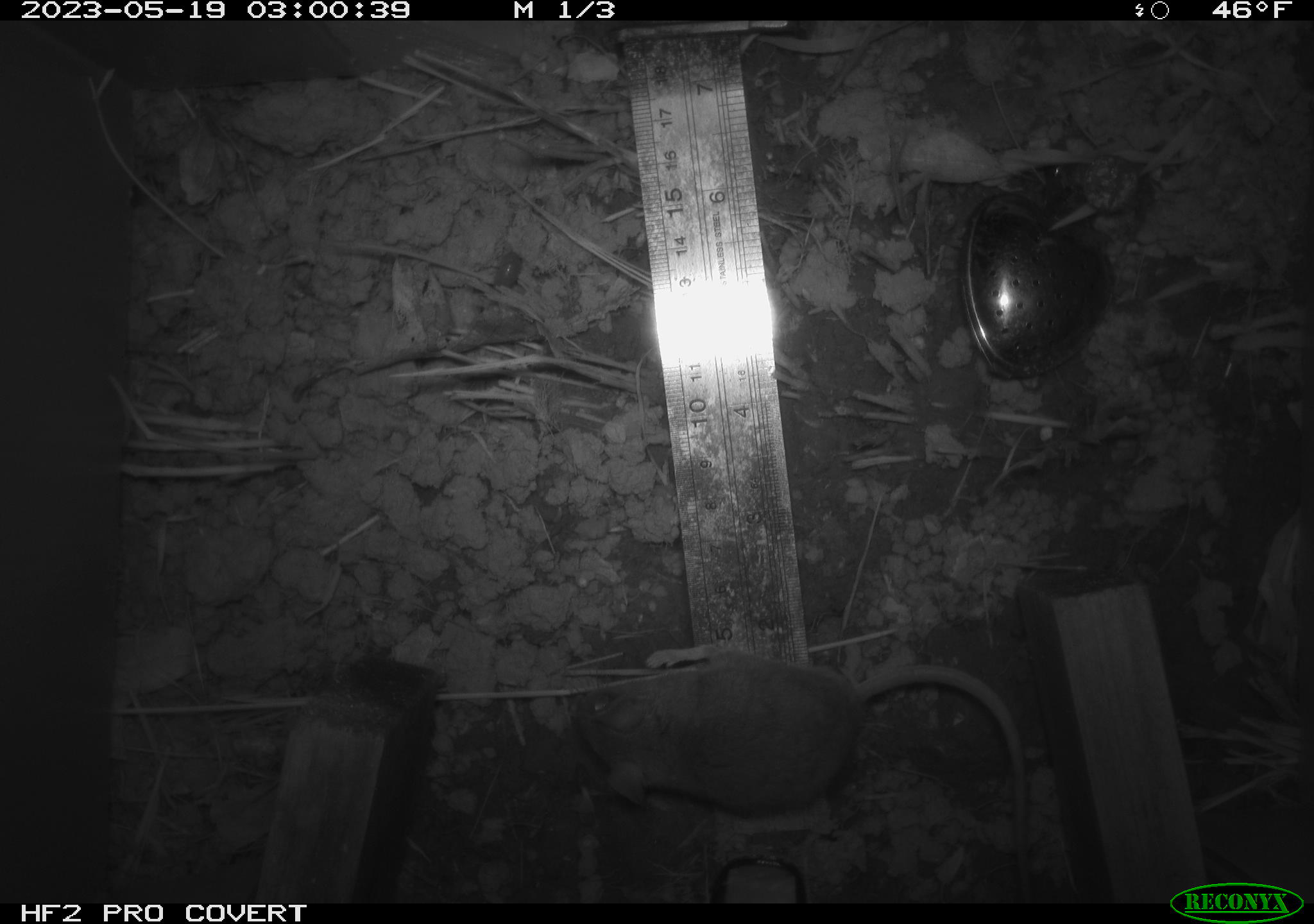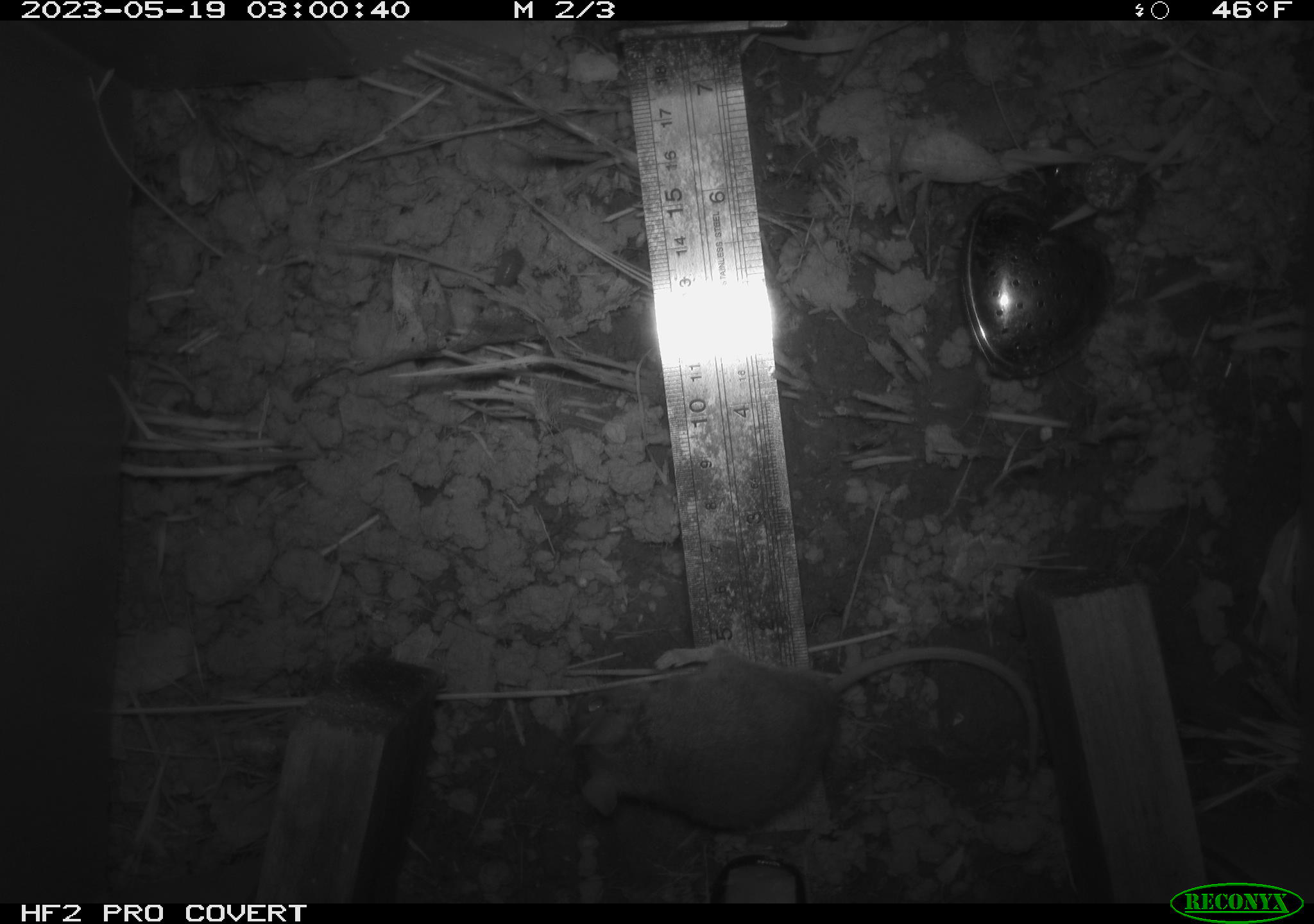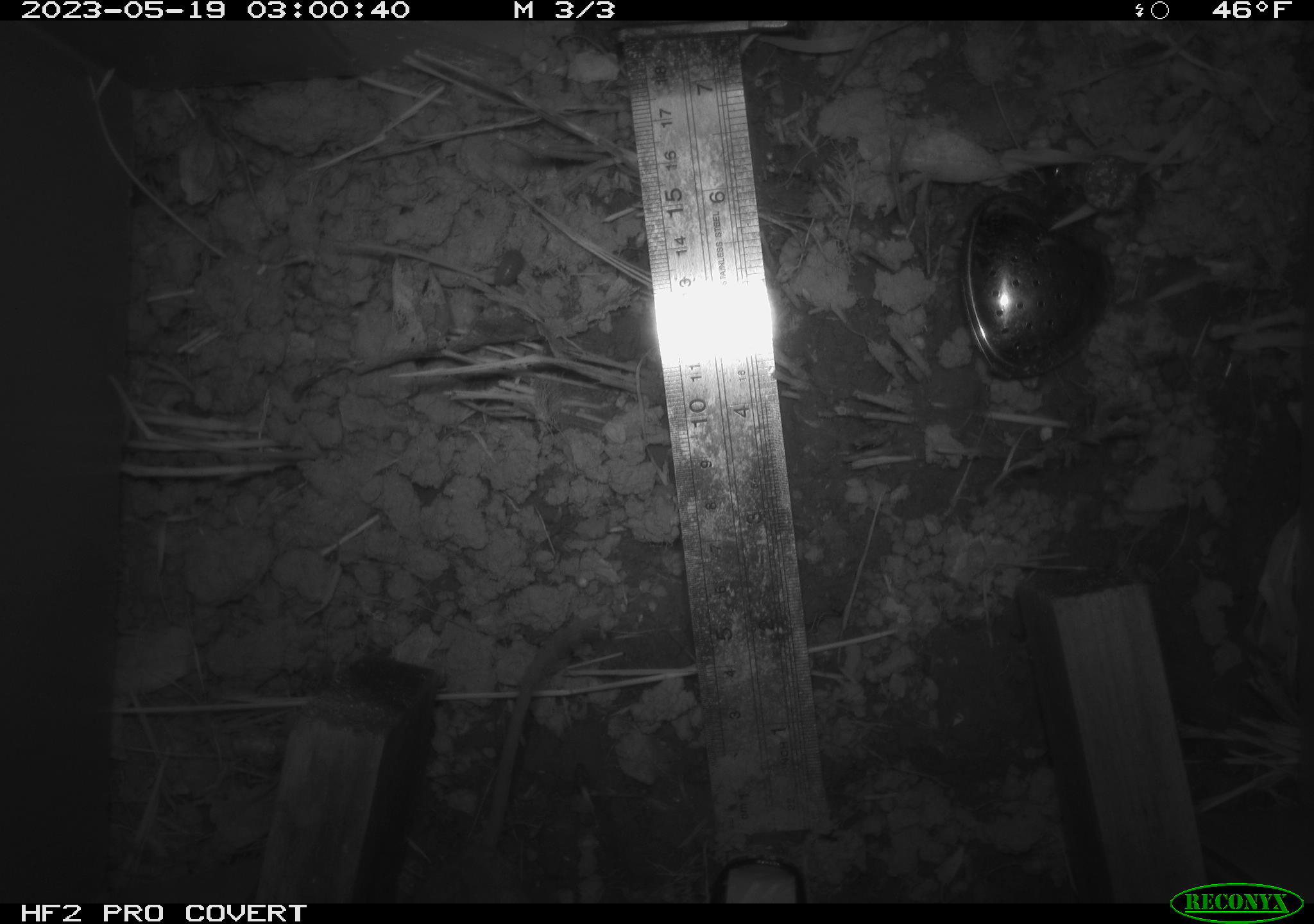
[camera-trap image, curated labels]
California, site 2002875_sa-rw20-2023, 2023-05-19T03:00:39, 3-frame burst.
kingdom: Animalia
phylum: Chordata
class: Mammalia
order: Rodentia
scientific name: Rodentia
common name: mouse species